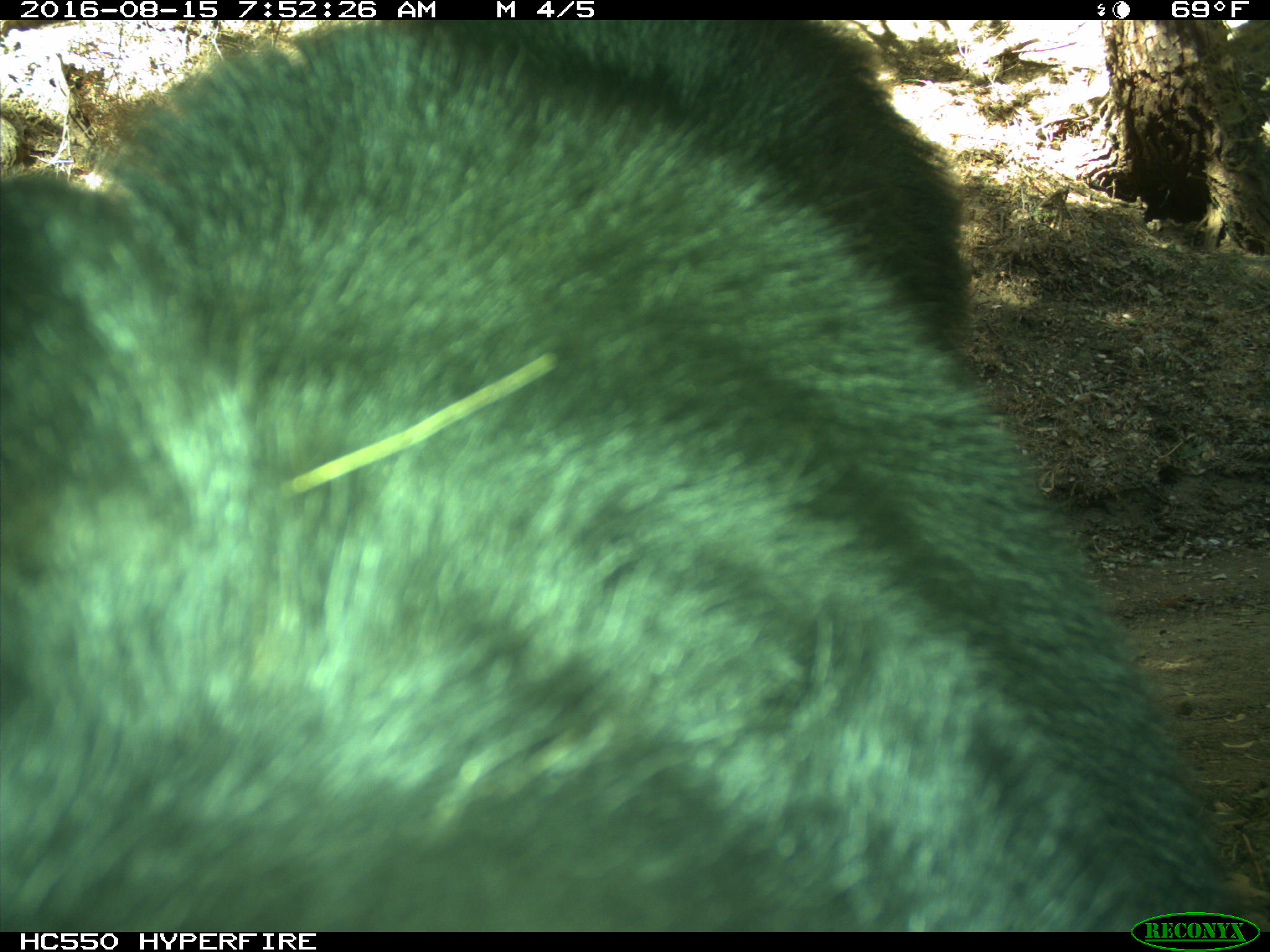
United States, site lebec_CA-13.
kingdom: Animalia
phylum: Chordata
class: Mammalia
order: Carnivora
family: Ursidae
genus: Ursus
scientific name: Ursus americanus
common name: american black bear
Ursus americanus (american black bear).